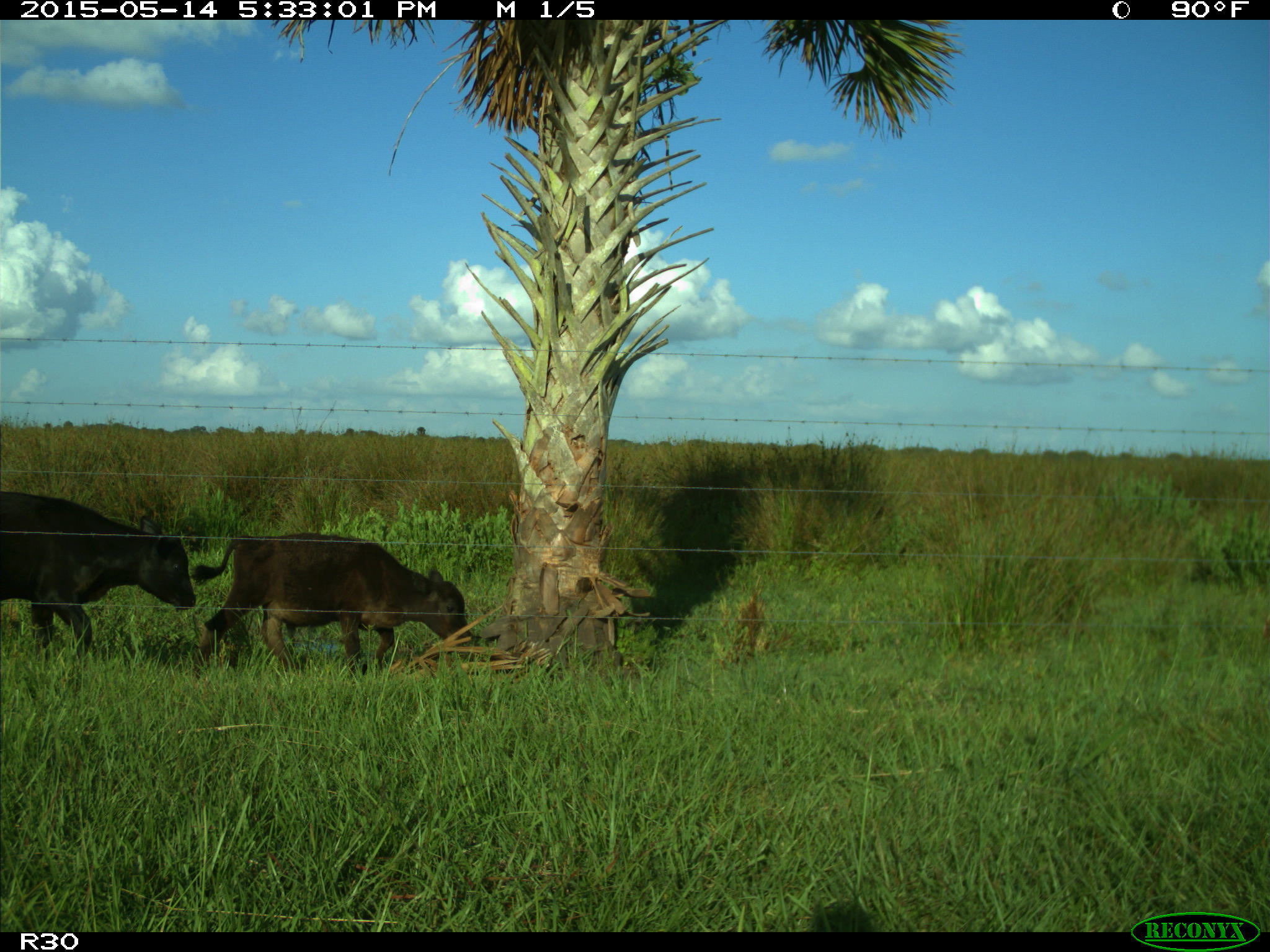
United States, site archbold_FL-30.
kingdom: Animalia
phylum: Chordata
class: Mammalia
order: Artiodactyla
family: Bovidae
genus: Bos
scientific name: Bos taurus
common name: domestic cow